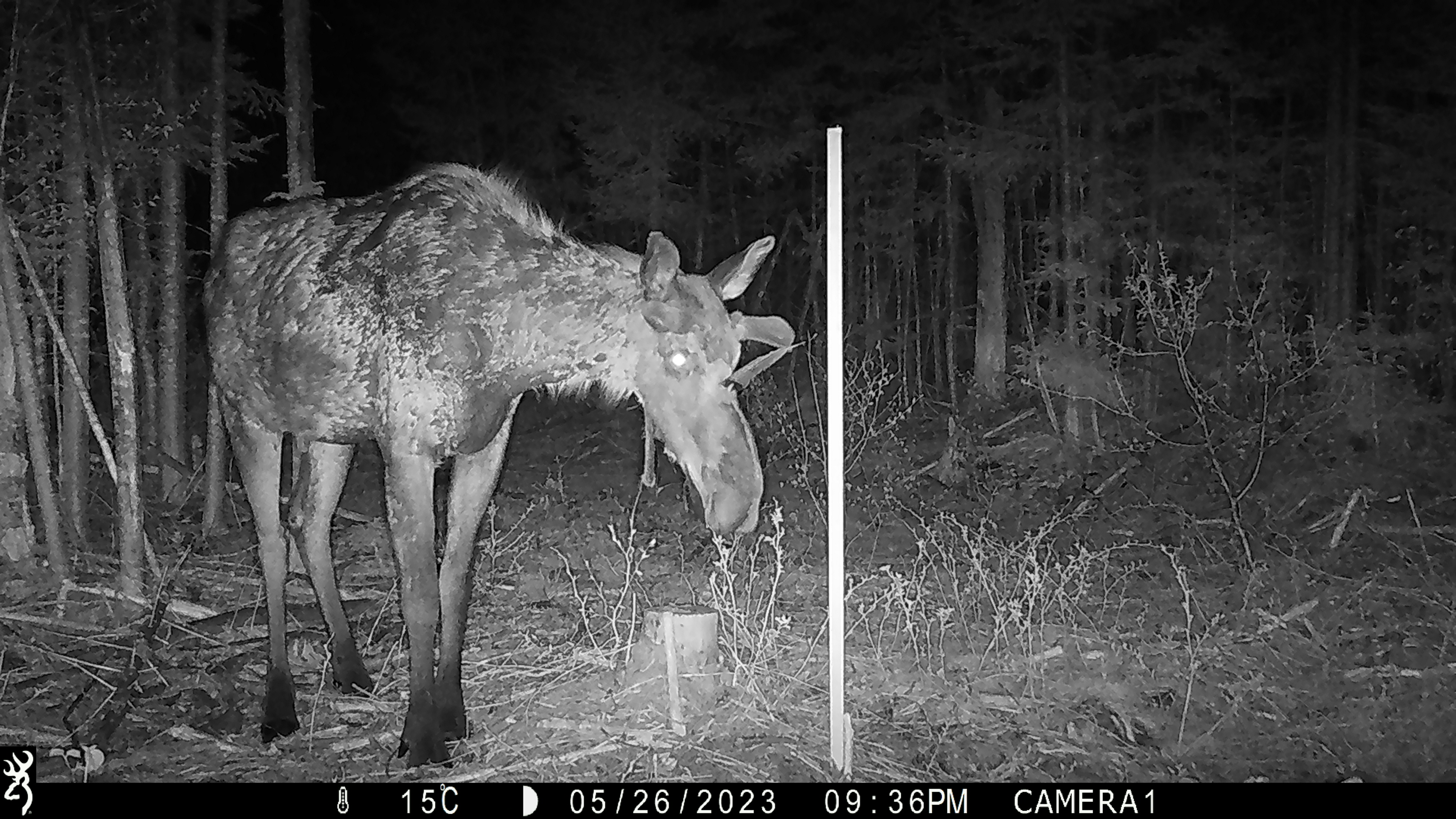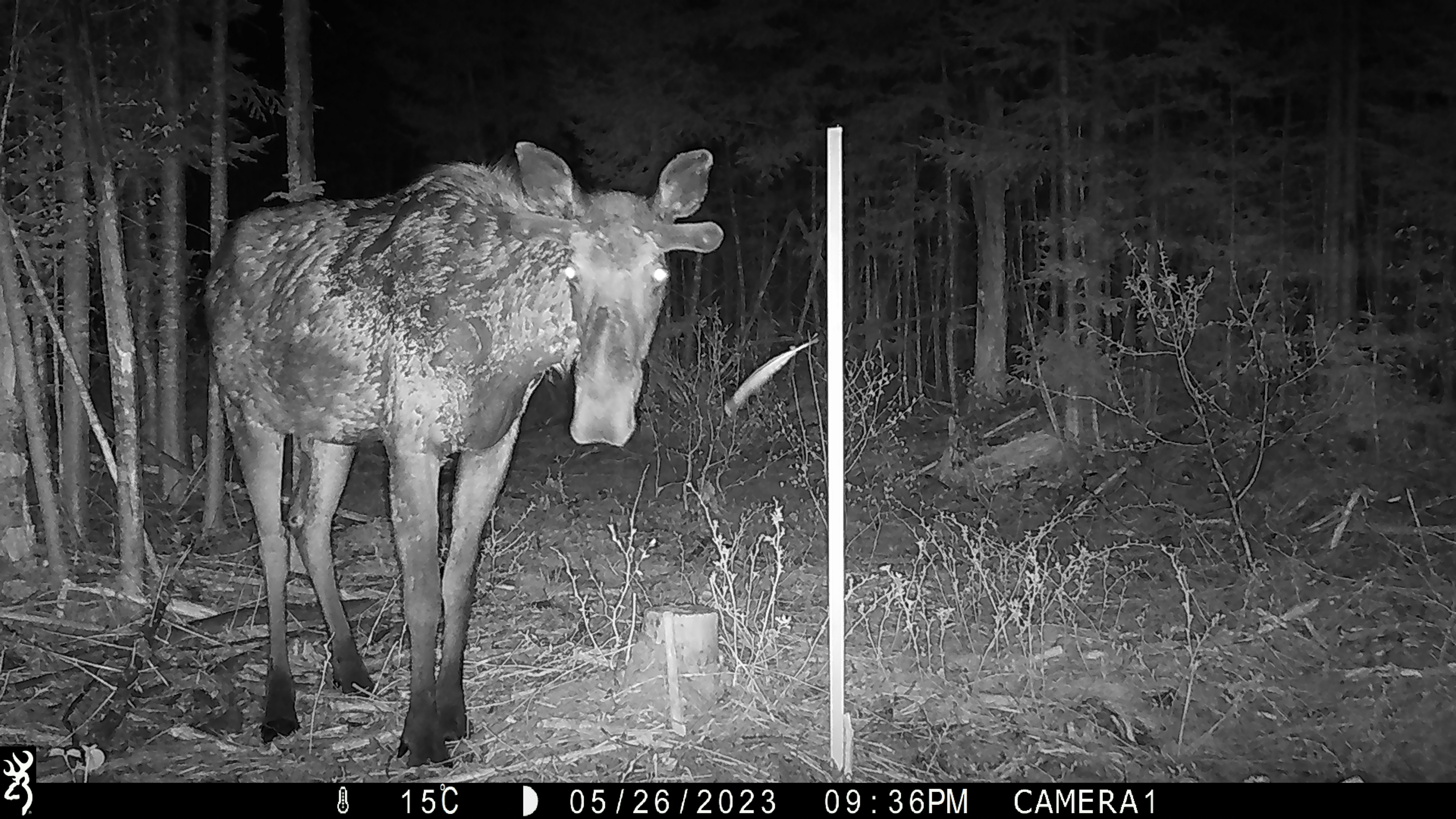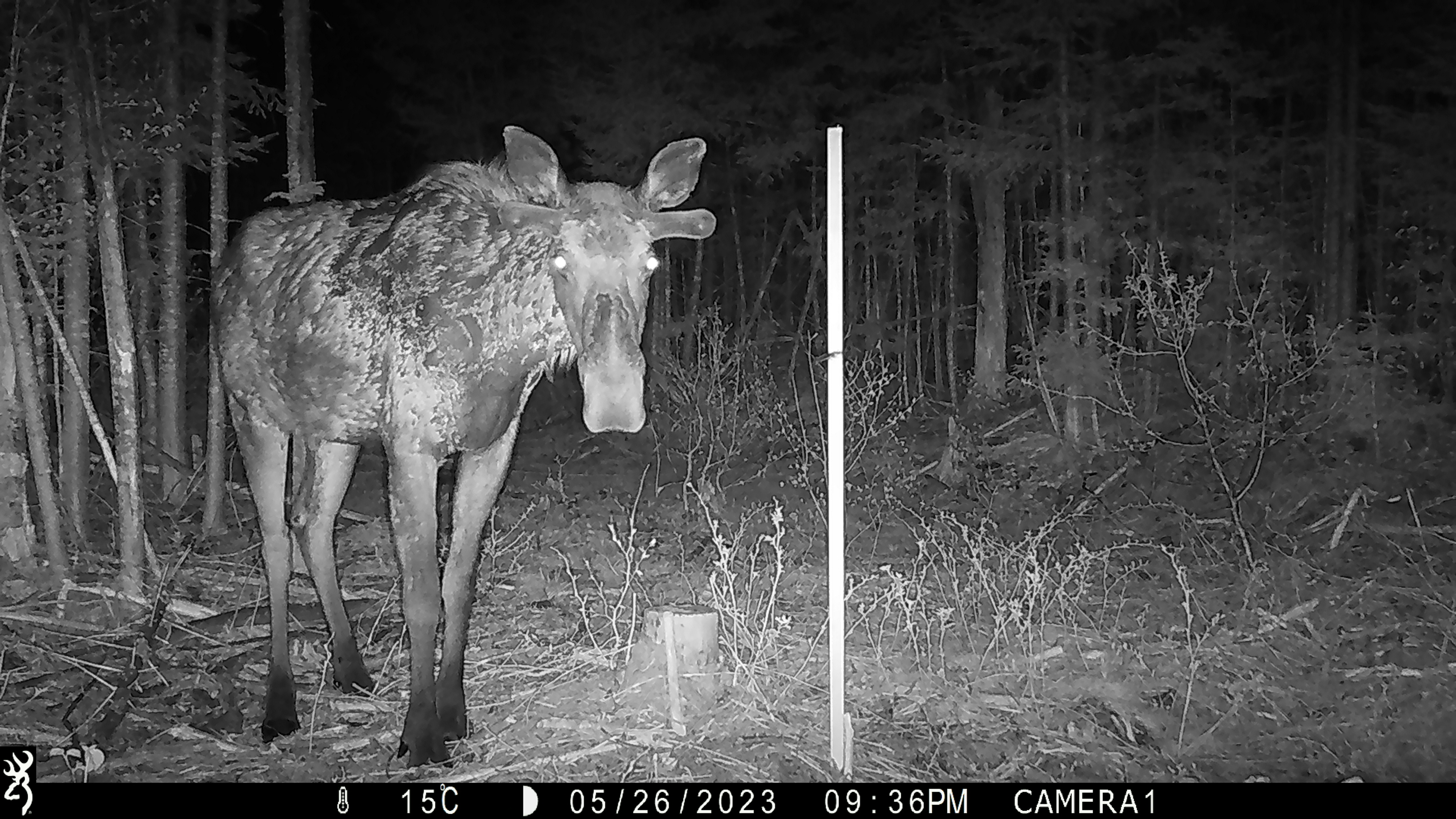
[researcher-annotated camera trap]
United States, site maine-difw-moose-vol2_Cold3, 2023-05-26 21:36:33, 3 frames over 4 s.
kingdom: Animalia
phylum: Chordata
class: Mammalia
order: Artiodactyla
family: Cervidae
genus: Alces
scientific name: Alces alces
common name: moose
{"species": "moose (Alces alces)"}